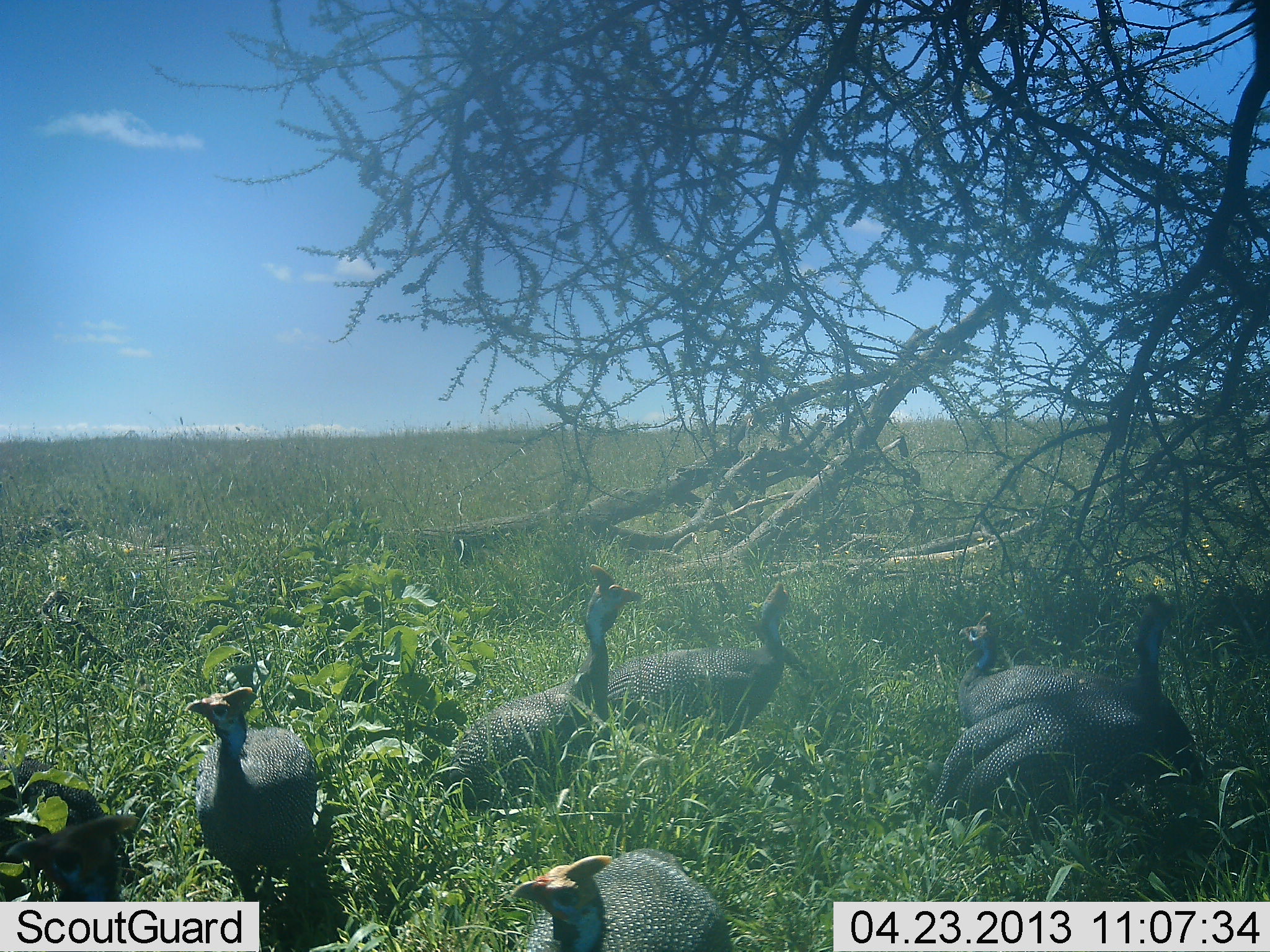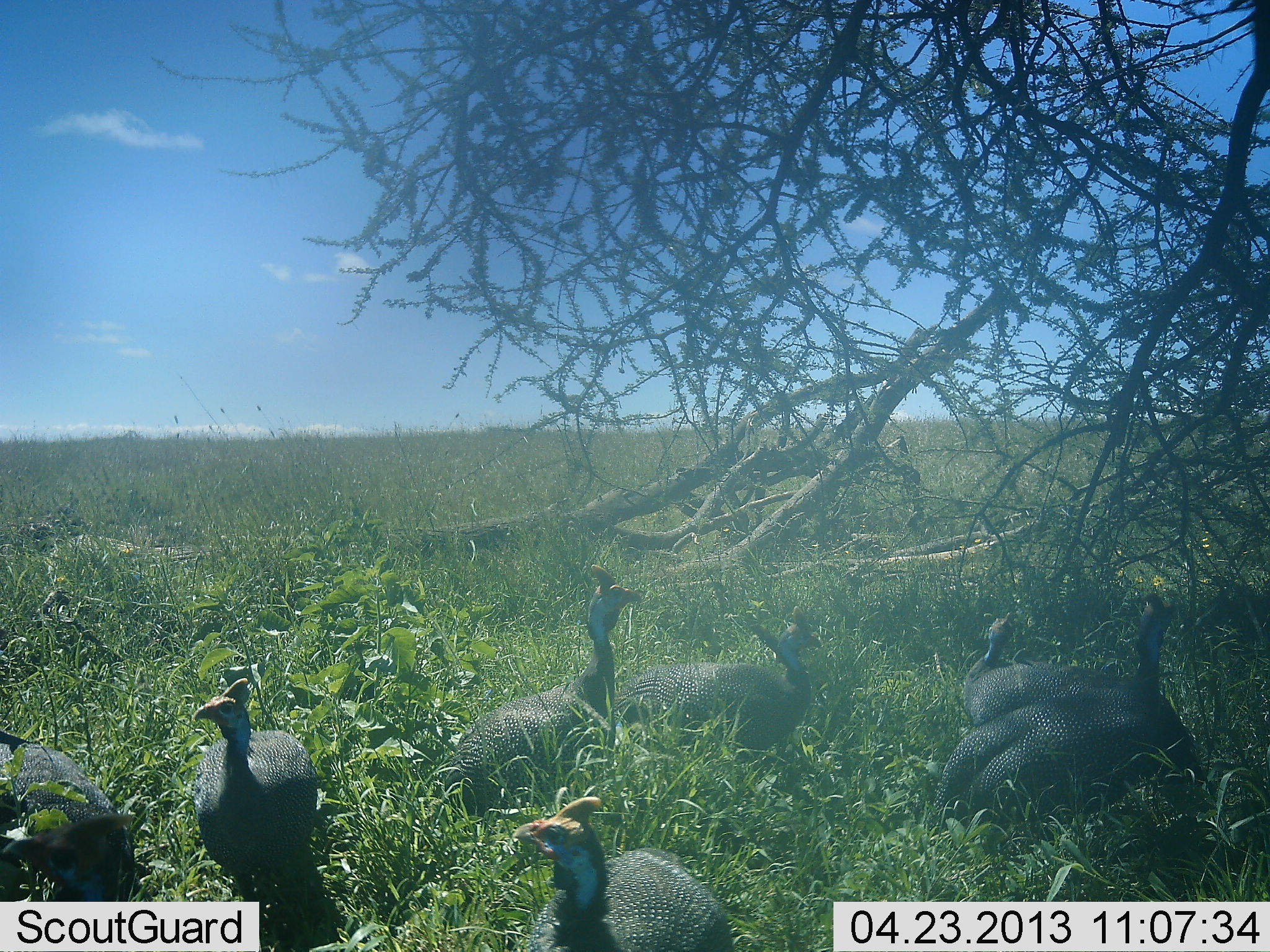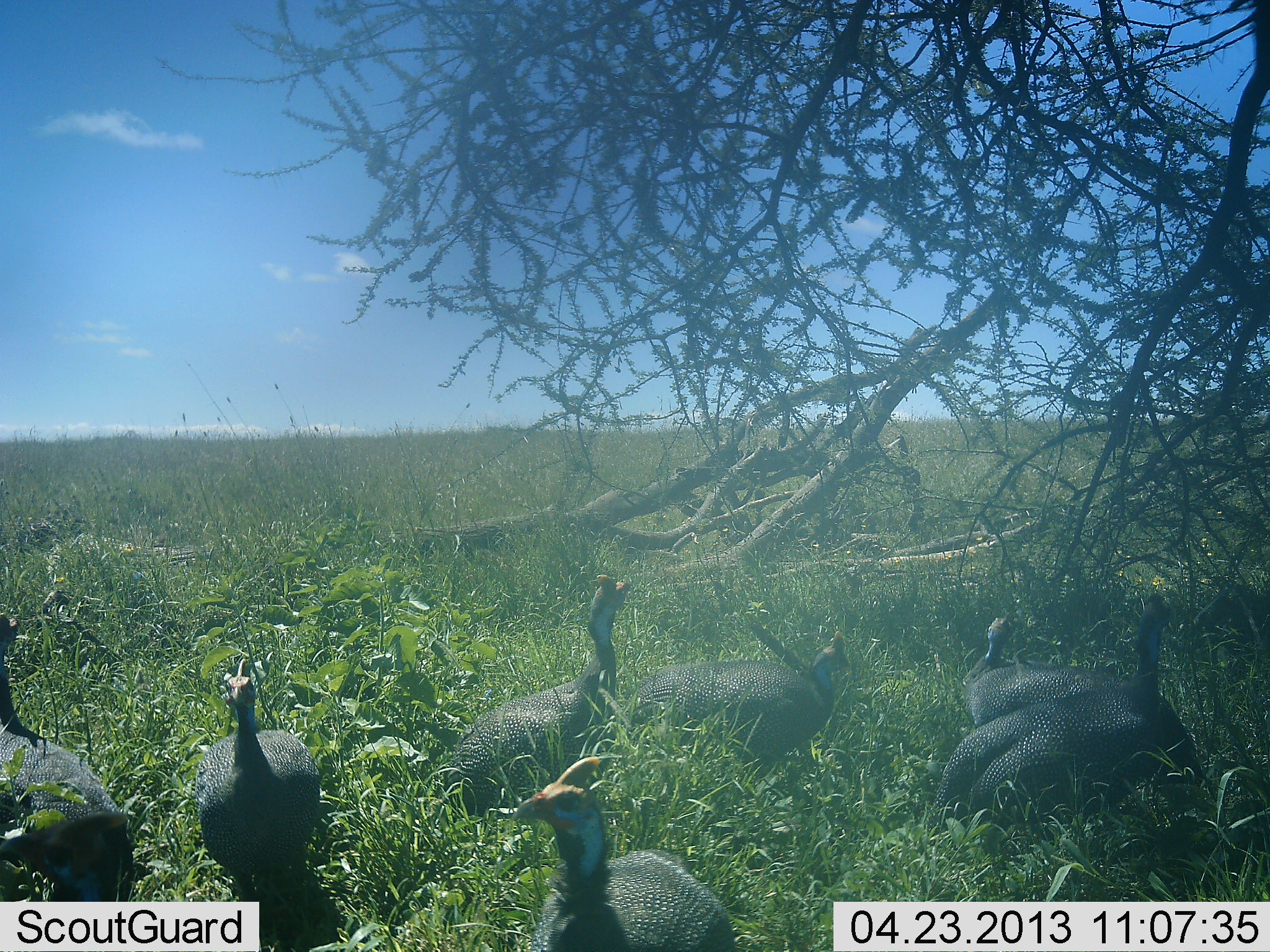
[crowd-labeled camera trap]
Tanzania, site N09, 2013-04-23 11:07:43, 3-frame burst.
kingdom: Animalia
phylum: Chordata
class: Aves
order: Galliformes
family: Numididae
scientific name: Numididae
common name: guinea fowl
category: guineafowl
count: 7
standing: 57%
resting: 38%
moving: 14%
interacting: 5%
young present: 0%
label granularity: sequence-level